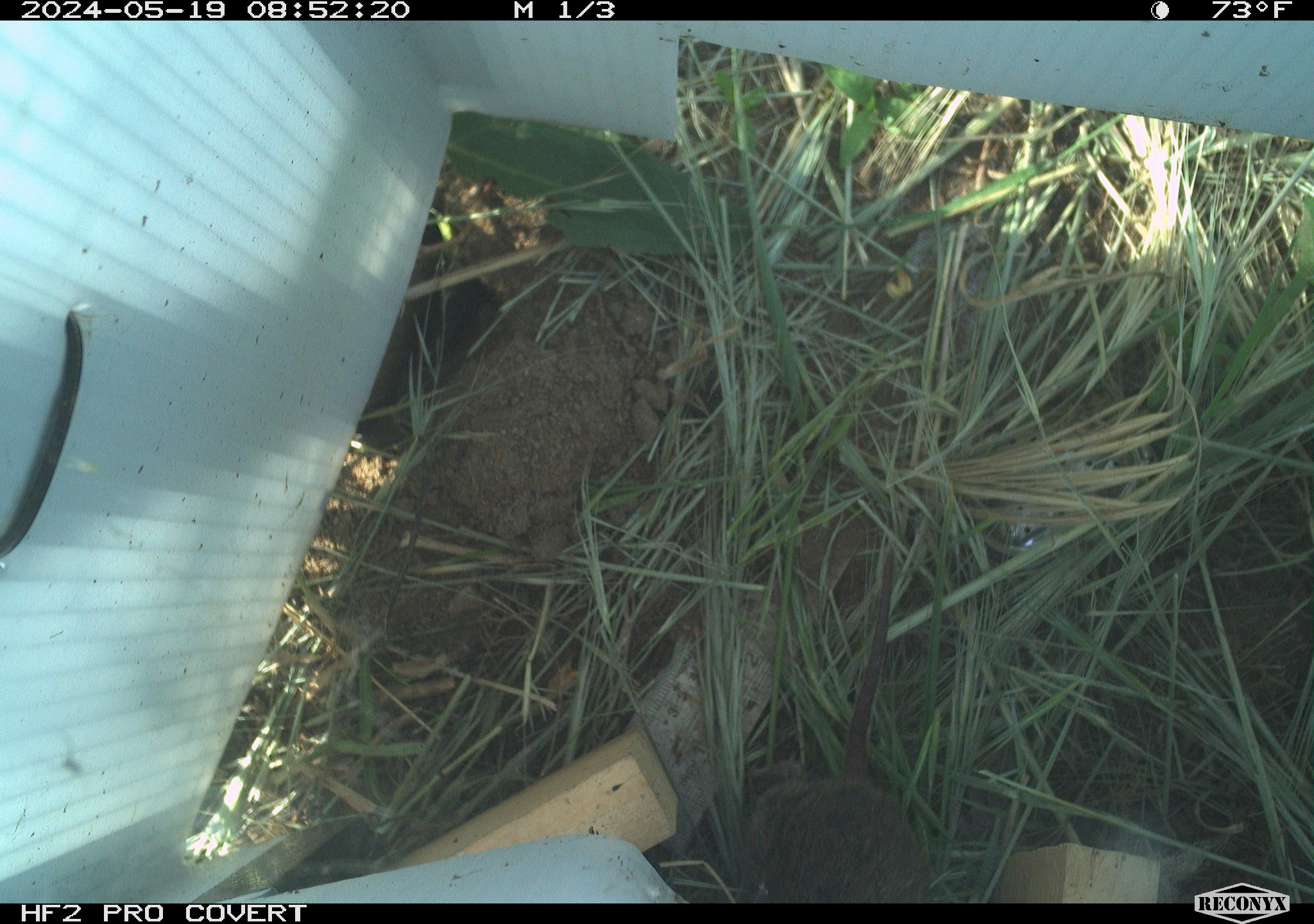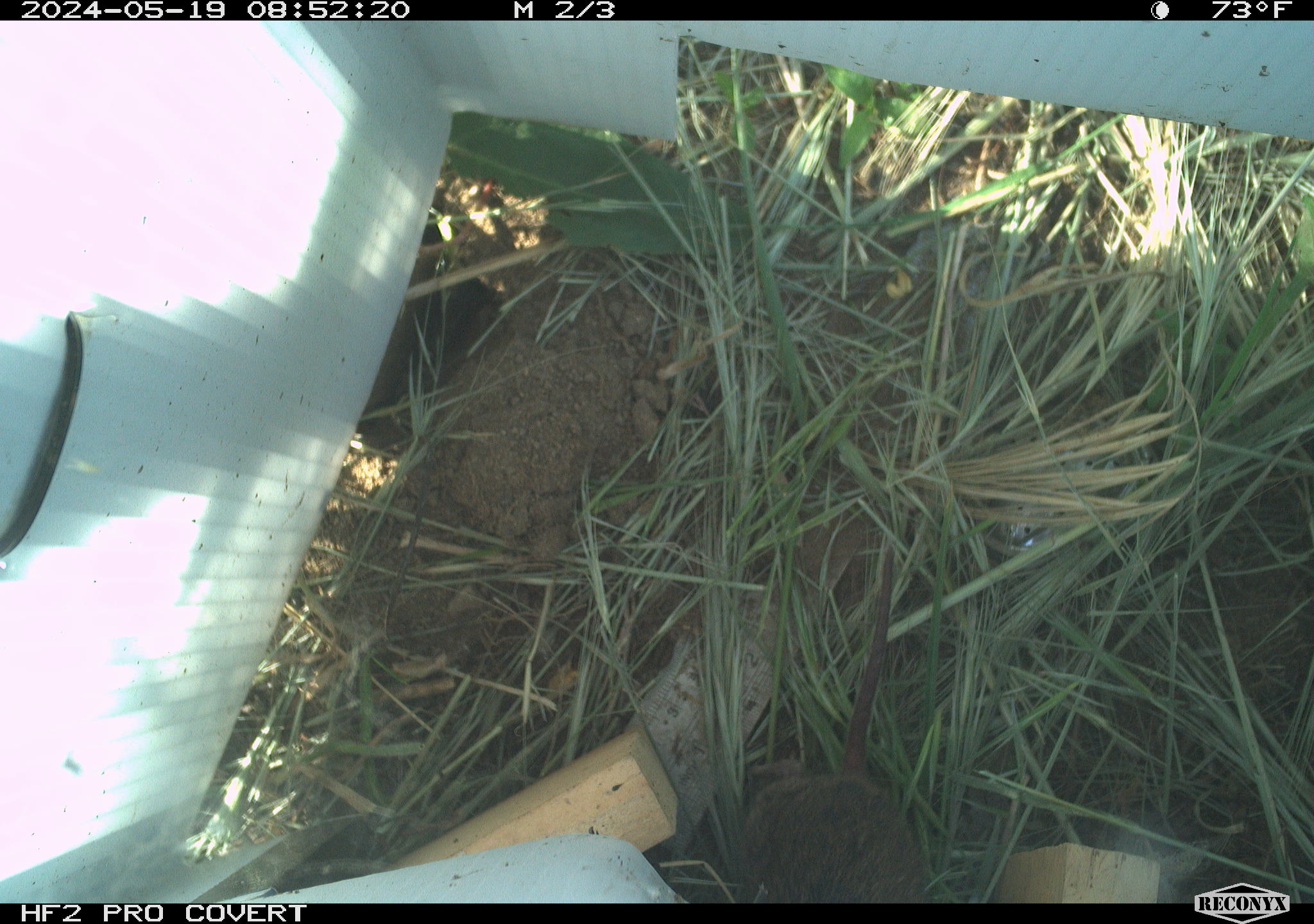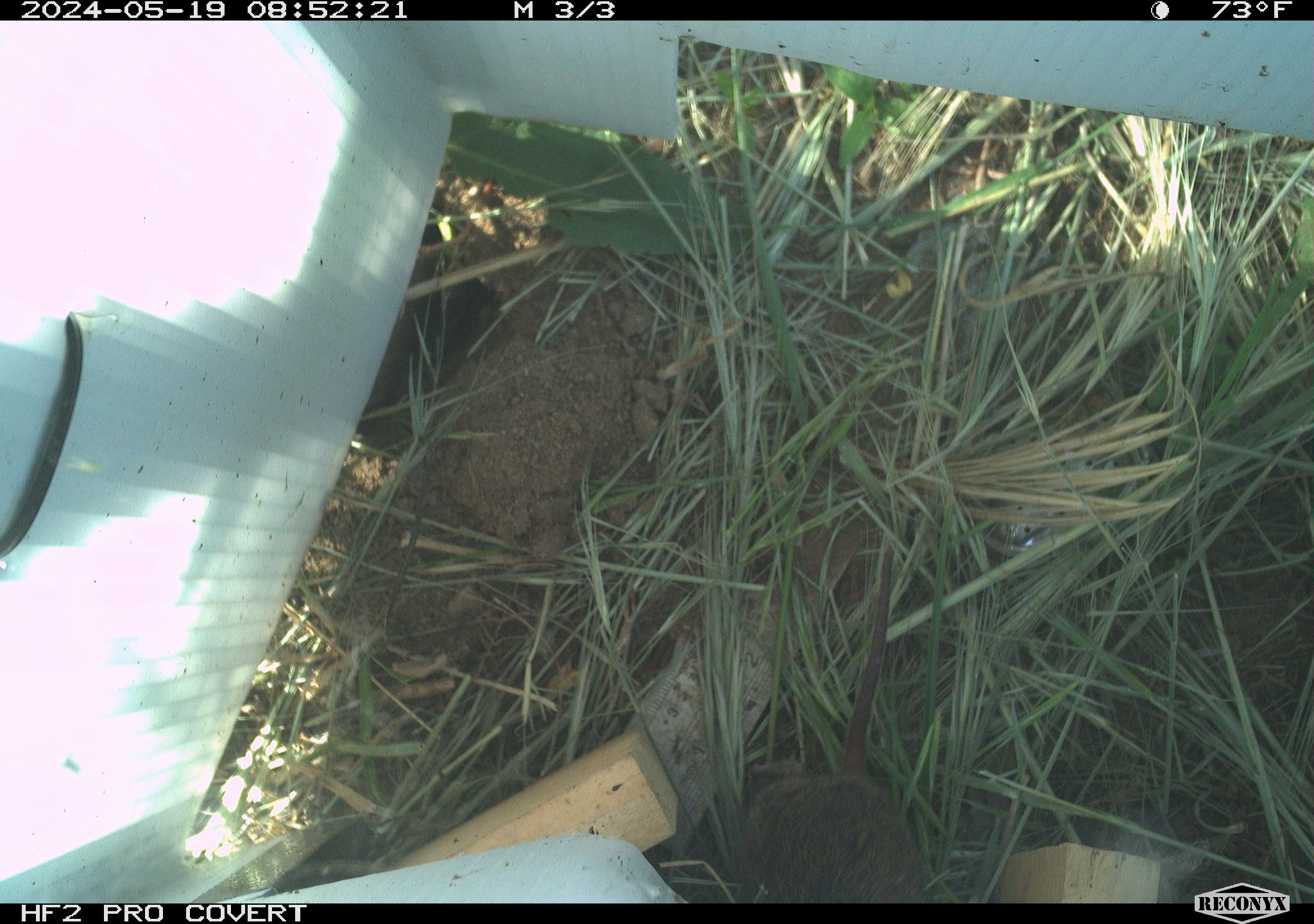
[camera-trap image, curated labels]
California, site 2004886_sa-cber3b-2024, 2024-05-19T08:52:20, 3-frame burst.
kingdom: Animalia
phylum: Chordata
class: Mammalia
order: Rodentia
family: Cricetidae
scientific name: Arvicolinae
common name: voles, lemmings, and muskrats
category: arvicolinae subfamily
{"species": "arvicolinae subfamily (voles, lemmings, and muskrats) (Arvicolinae)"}